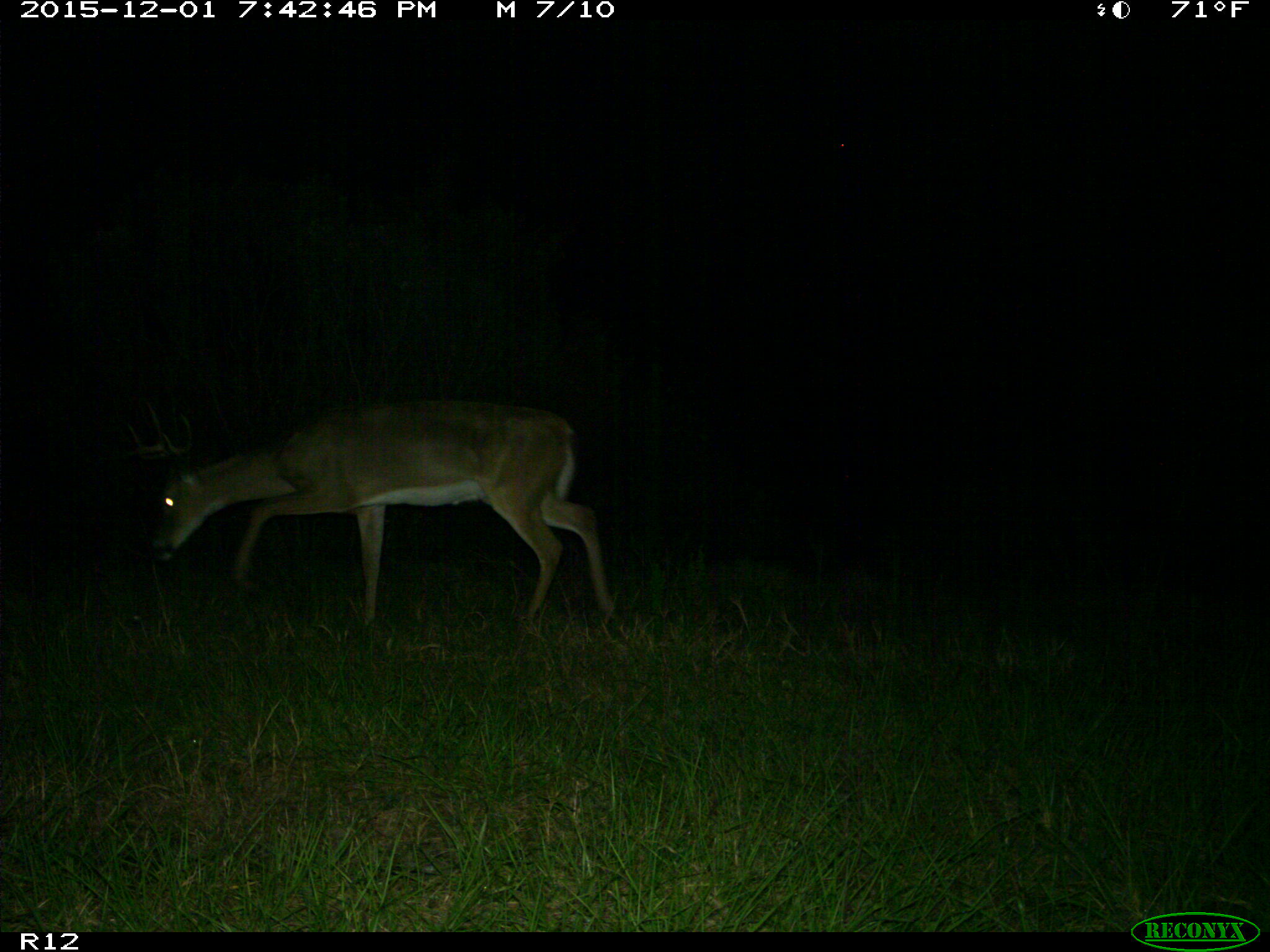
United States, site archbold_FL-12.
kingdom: Animalia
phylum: Chordata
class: Mammalia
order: Artiodactyla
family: Cervidae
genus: Odocoileus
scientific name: Odocoileus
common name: deer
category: unidentified deer